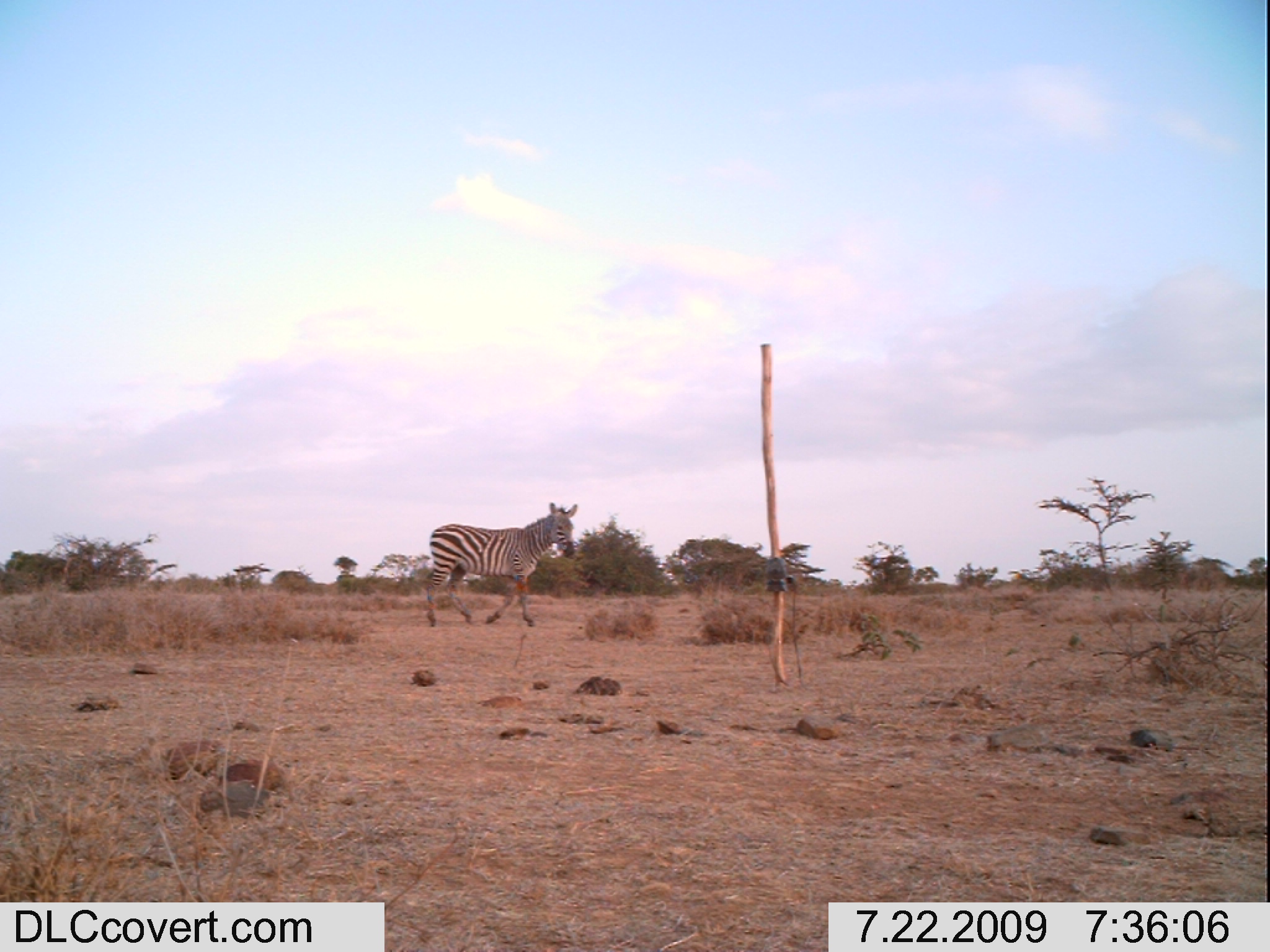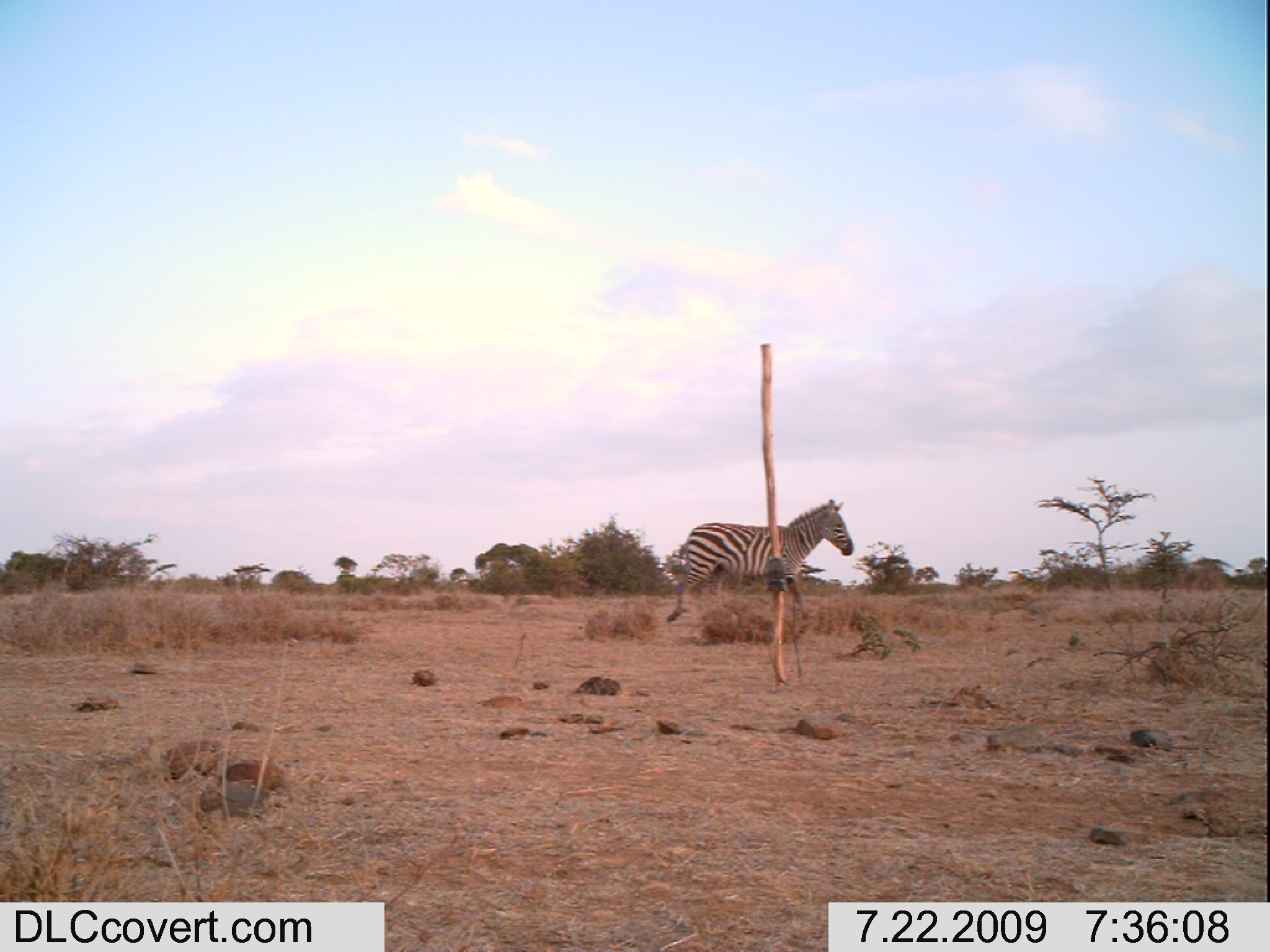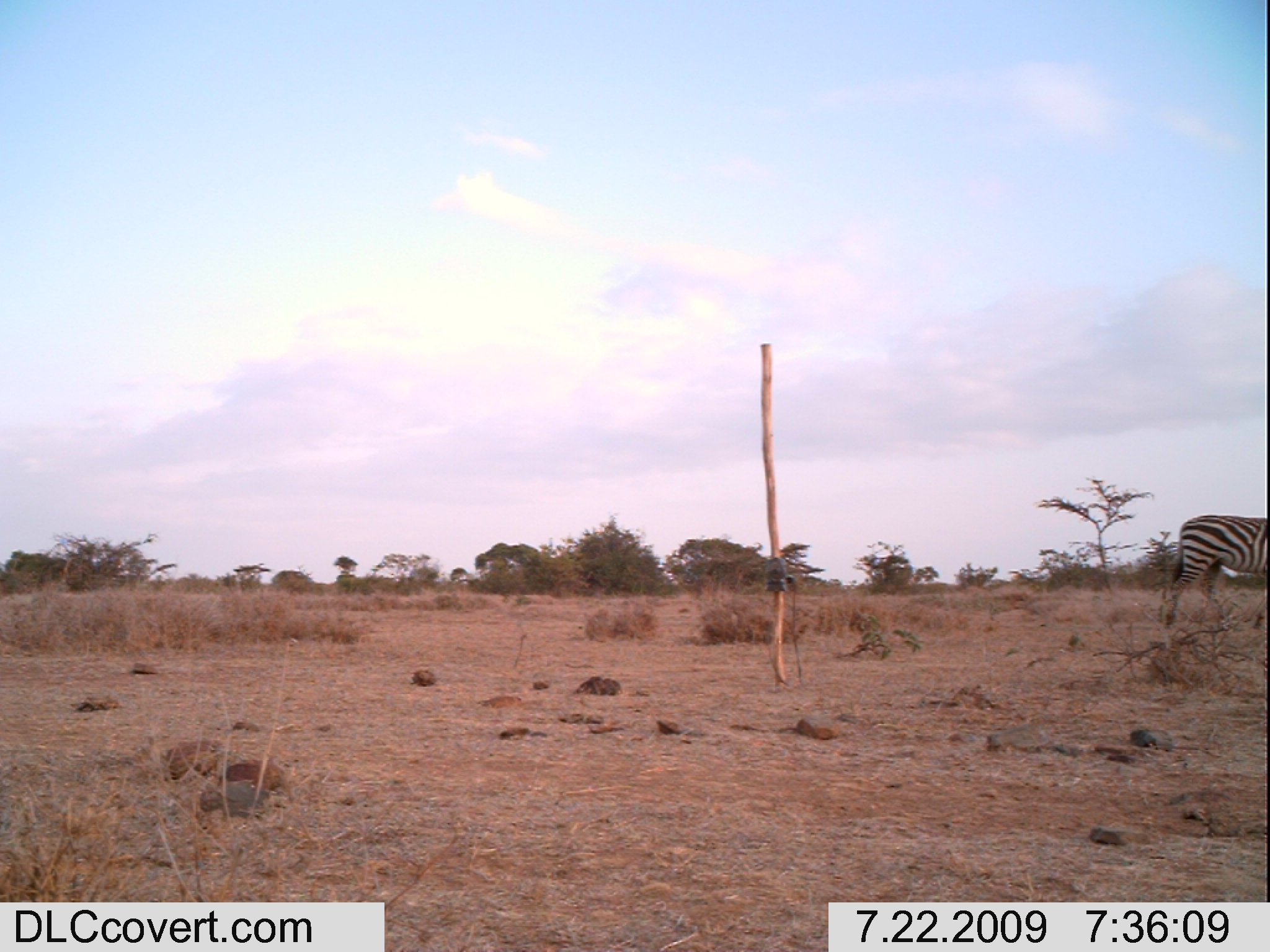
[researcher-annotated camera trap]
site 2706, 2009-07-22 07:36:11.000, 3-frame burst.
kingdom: Animalia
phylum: Chordata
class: Mammalia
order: Perissodactyla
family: Equidae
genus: Equus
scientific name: Equus quagga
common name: plains zebra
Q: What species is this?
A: Equus quagga (plains zebra).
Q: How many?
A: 1.